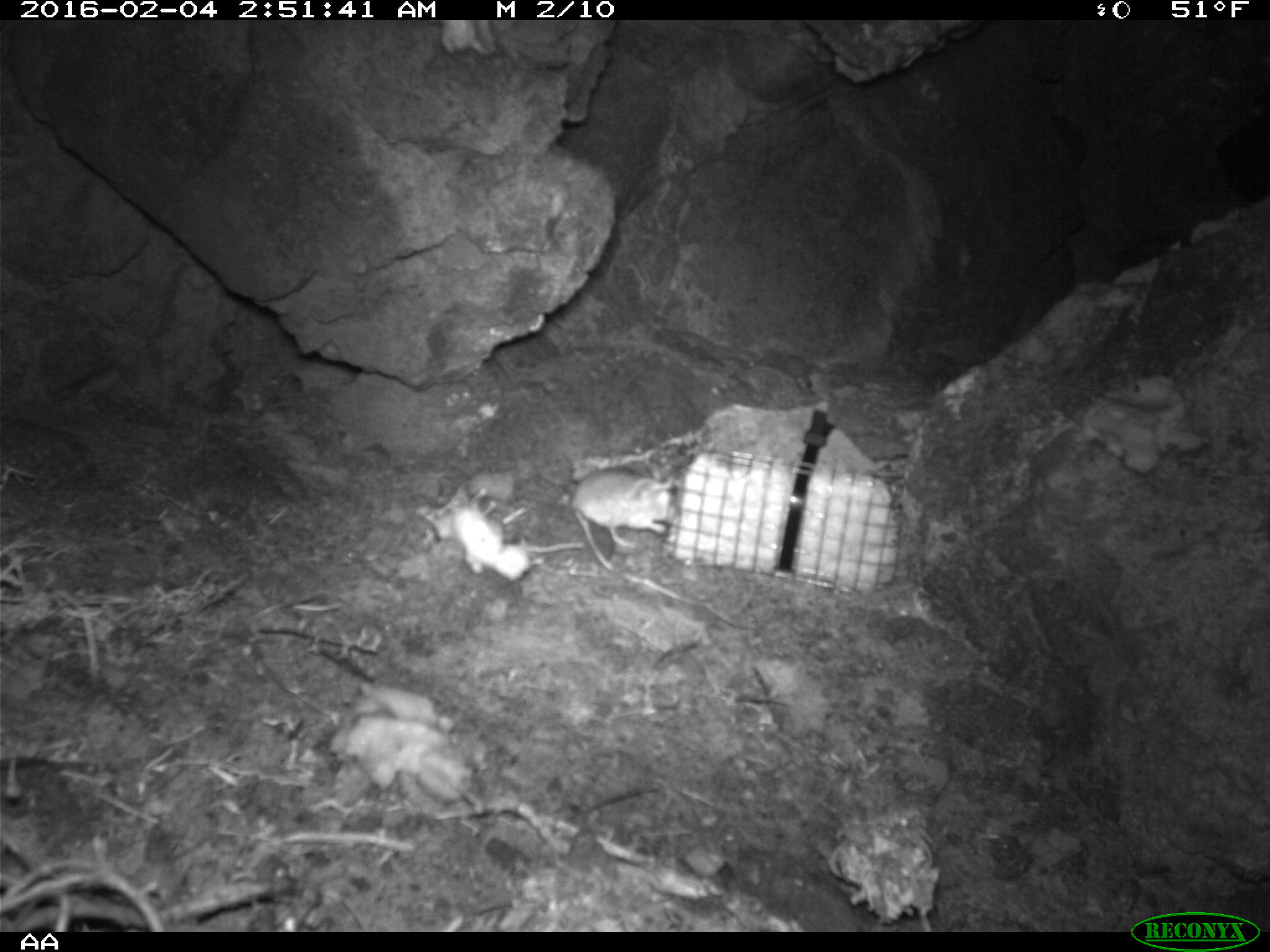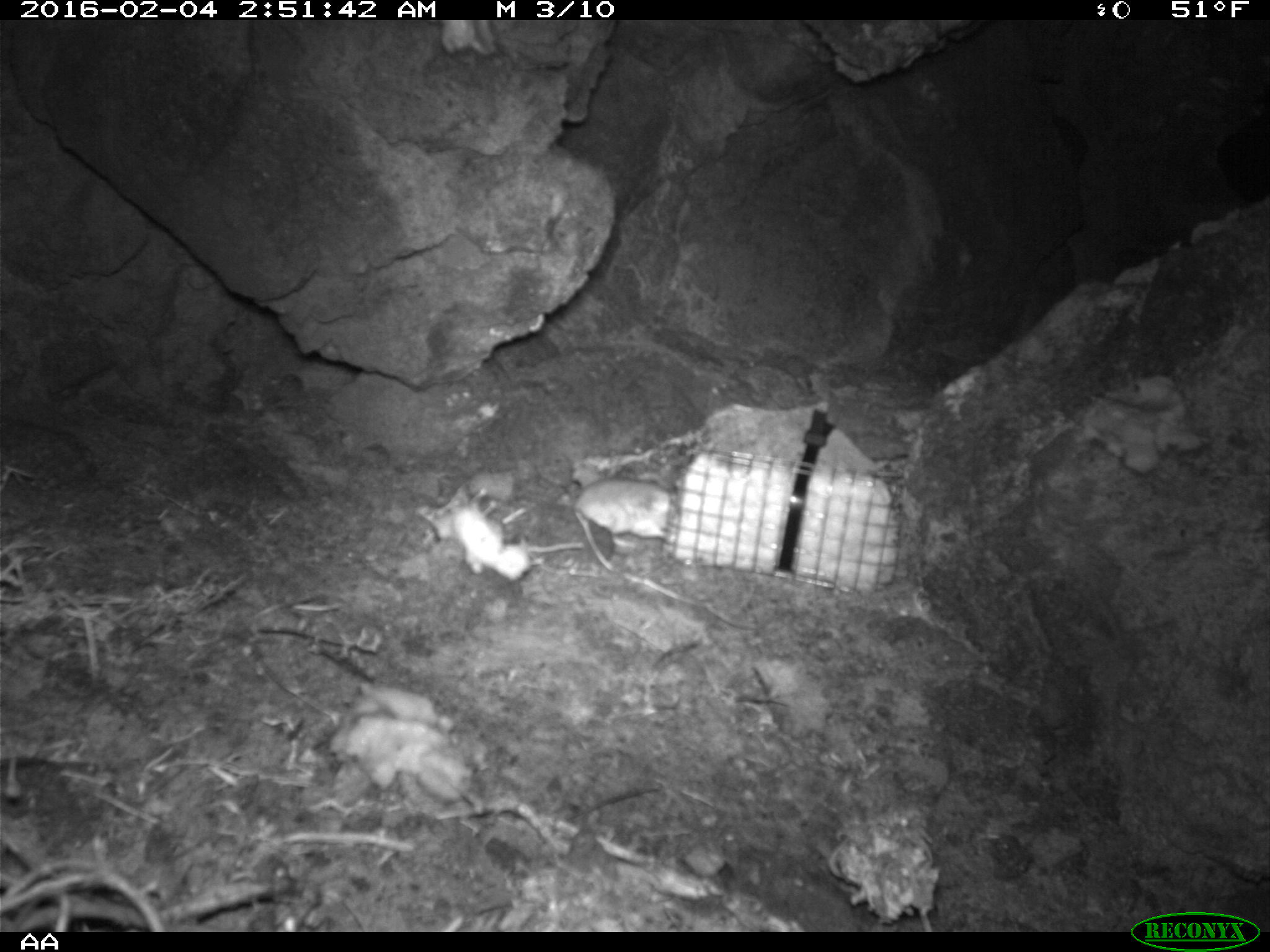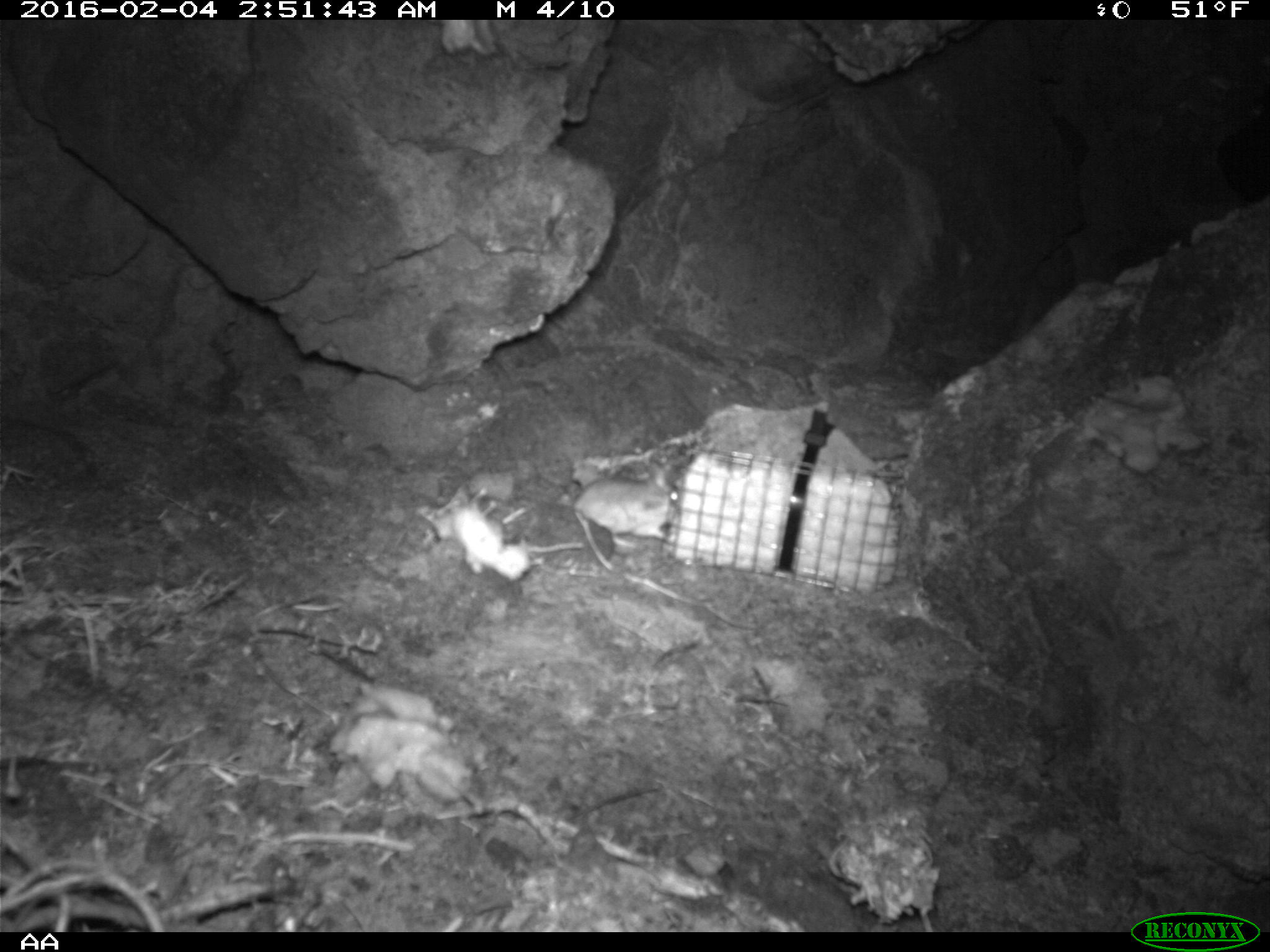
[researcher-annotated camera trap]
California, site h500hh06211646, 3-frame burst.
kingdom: Animalia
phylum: Chordata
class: Mammalia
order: Rodentia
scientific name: Rodentia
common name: rodent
Rodent (Rodentia).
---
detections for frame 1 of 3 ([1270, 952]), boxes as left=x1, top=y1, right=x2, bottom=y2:
rodent: left=571, top=468, right=672, bottom=549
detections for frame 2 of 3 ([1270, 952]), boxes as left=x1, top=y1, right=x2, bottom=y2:
rodent: left=574, top=475, right=672, bottom=550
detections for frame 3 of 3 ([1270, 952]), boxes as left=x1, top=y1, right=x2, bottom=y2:
rodent: left=572, top=462, right=680, bottom=547